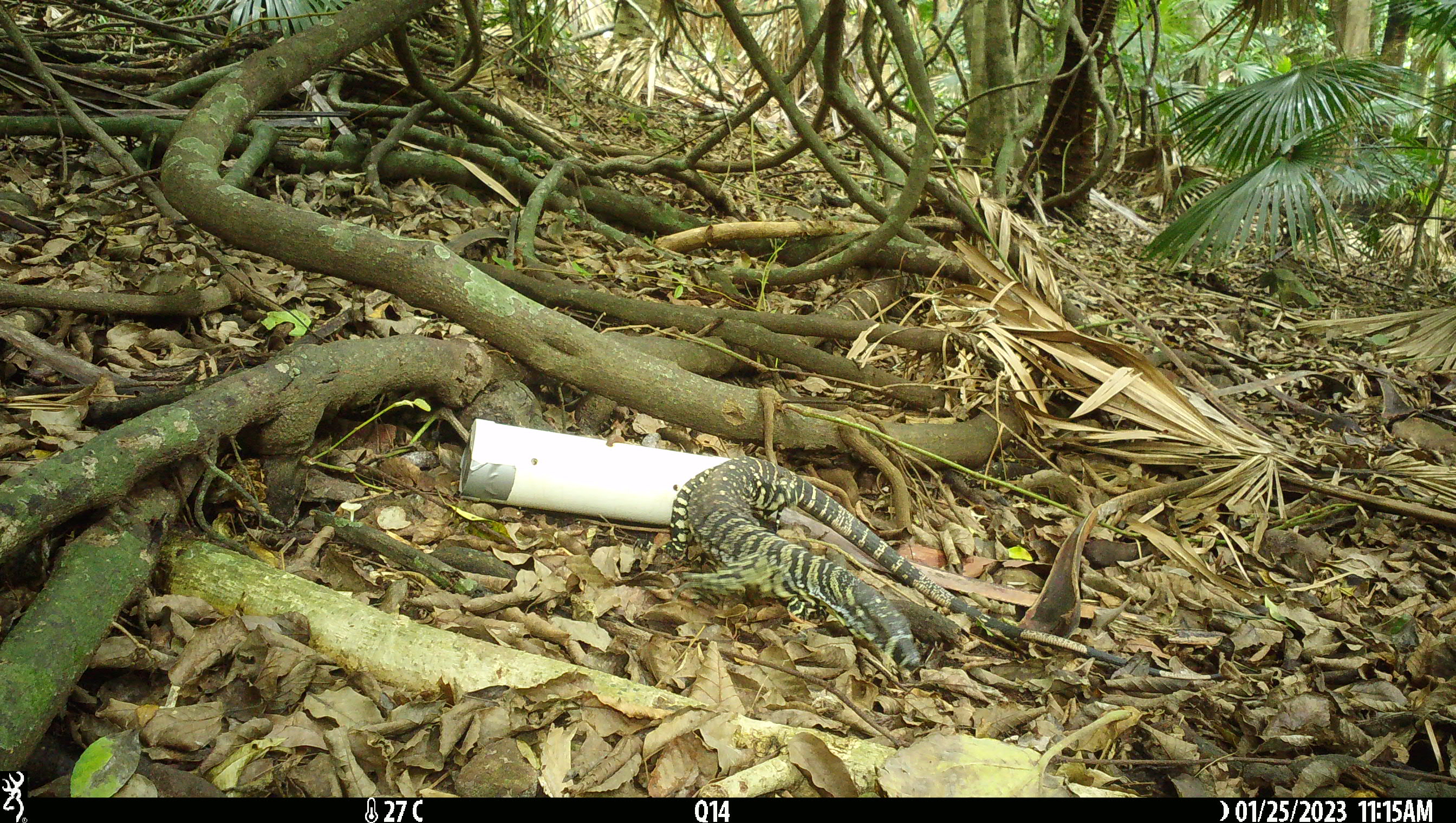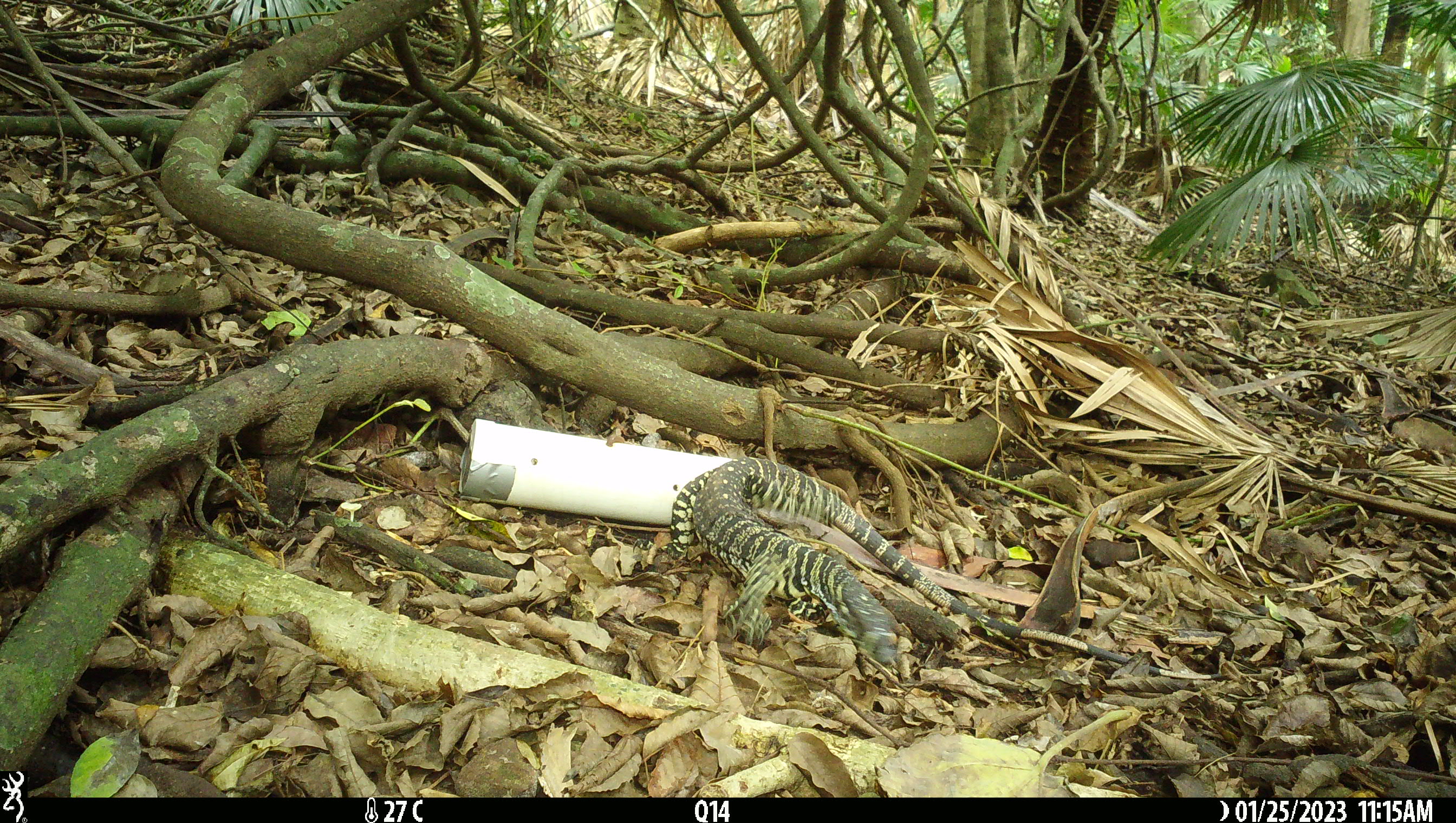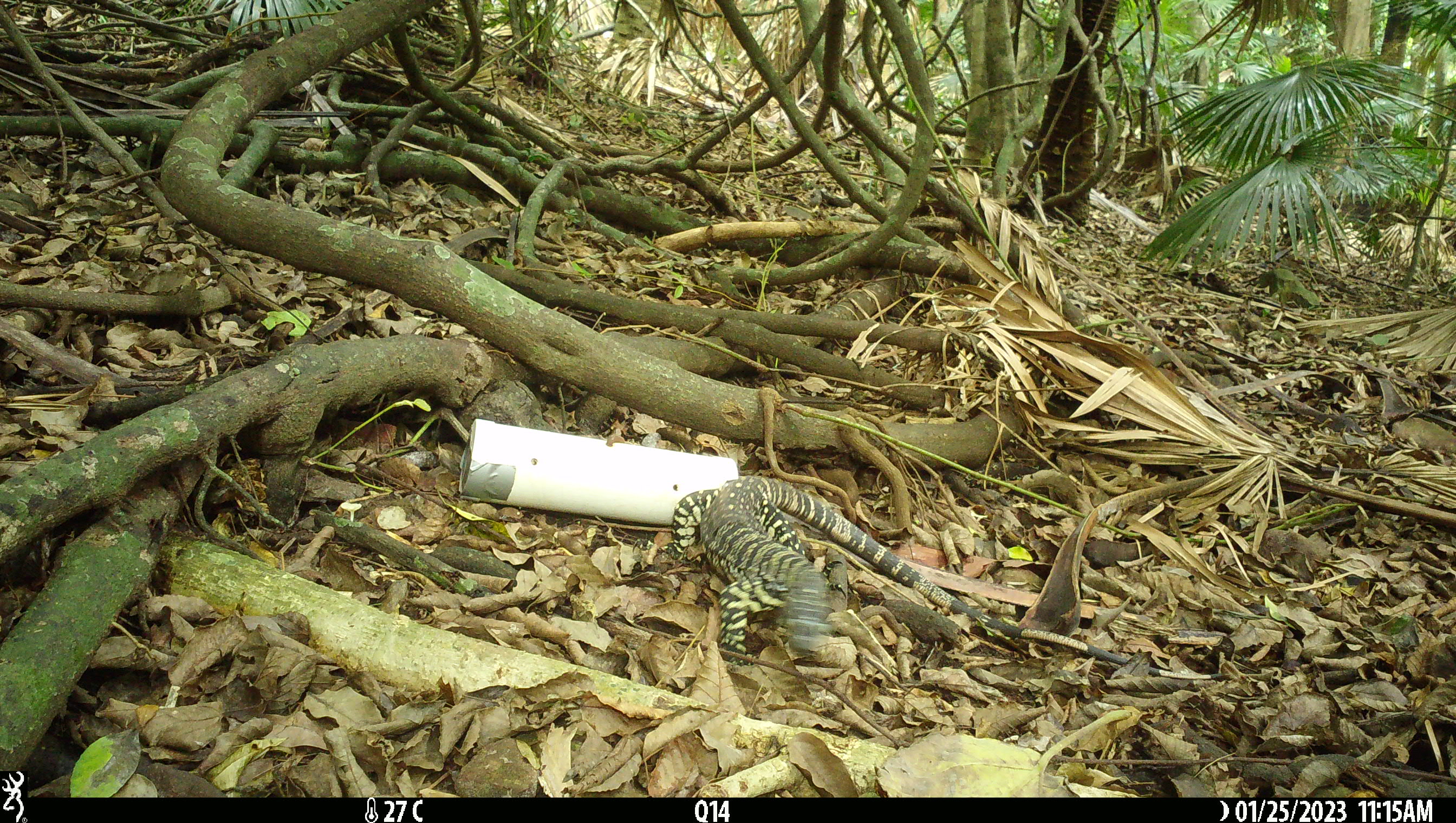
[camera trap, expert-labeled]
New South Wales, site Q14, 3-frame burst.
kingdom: Animalia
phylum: Chordata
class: Reptilia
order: Squamata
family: Varanidae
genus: Varanus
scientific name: Varanus varius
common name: lace monitor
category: goanna